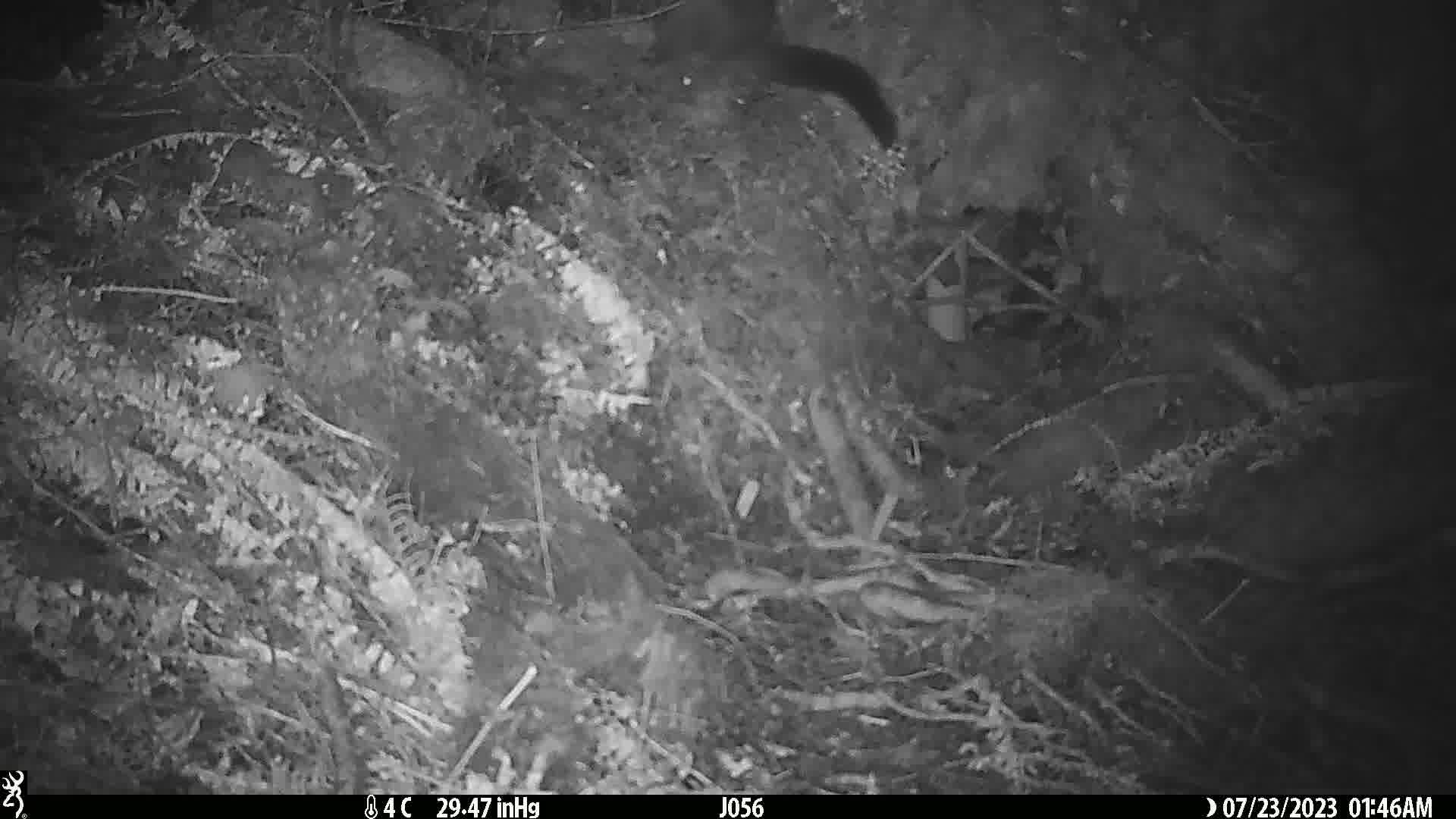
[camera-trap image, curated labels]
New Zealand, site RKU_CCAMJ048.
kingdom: Animalia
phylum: Chordata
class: Mammalia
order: Diprotodontia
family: Phalangeridae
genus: Trichosurus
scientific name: Trichosurus vulpecula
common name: common brushtail possum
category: possum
Possum (common brushtail possum) (Trichosurus vulpecula).